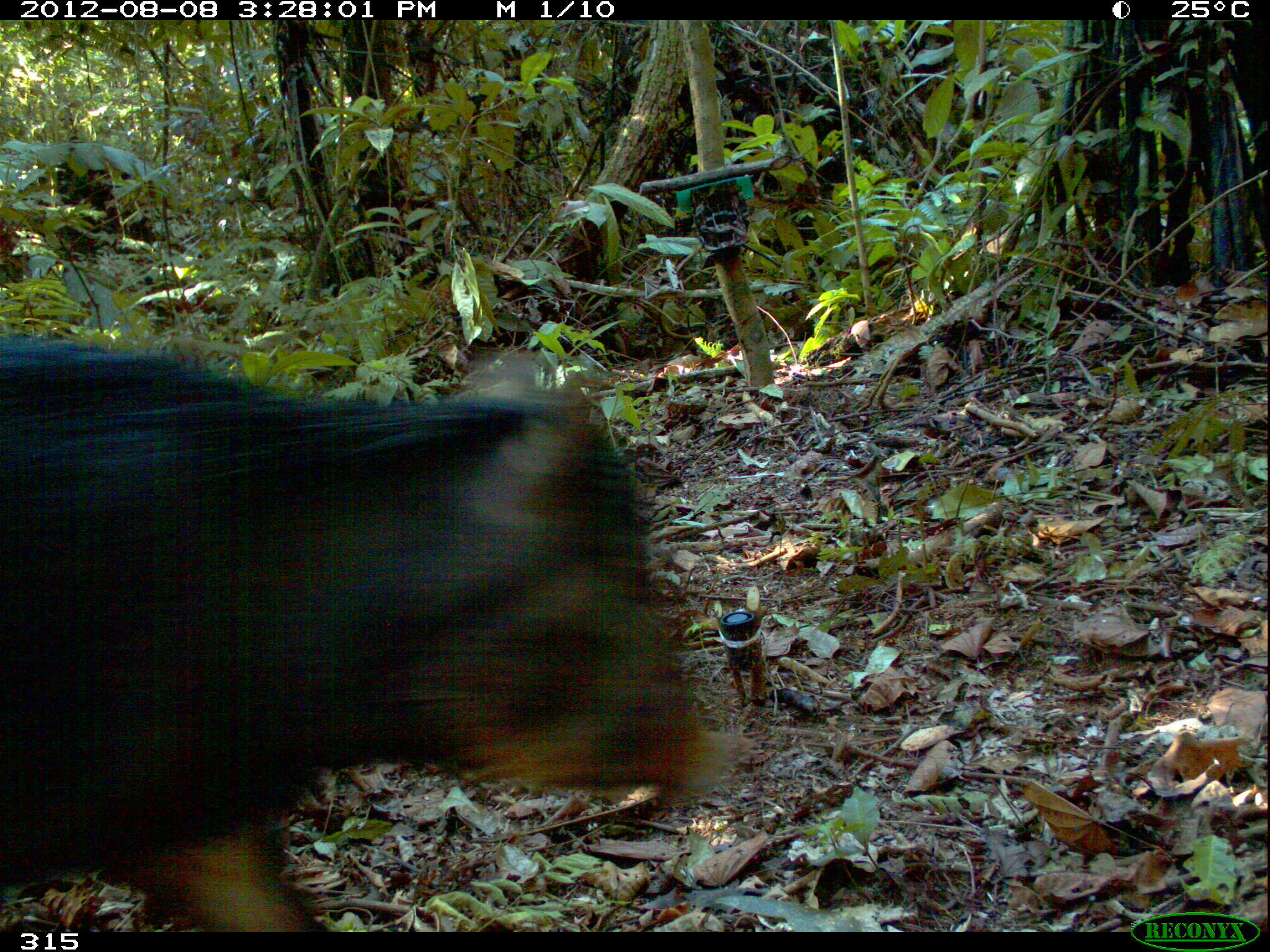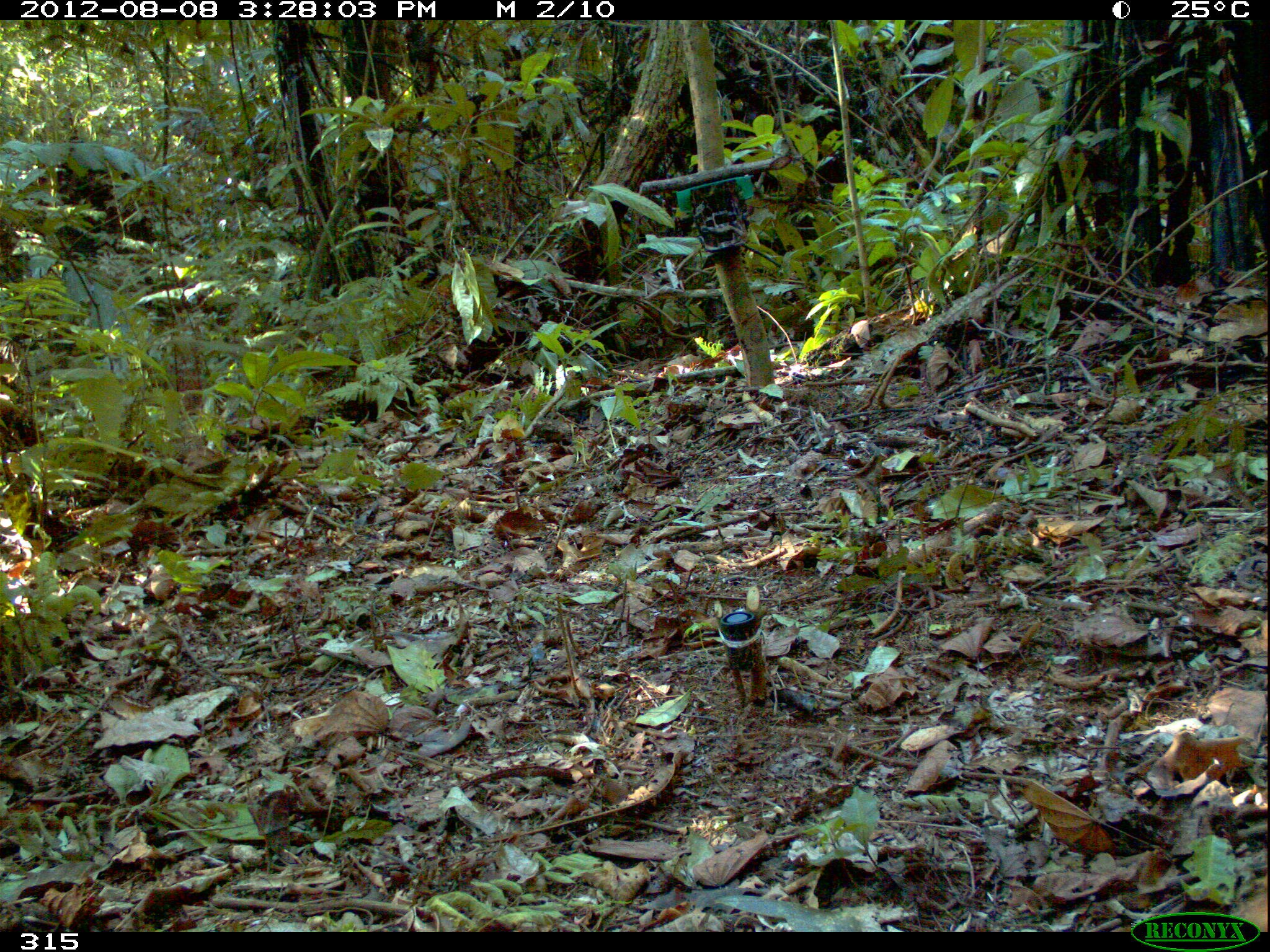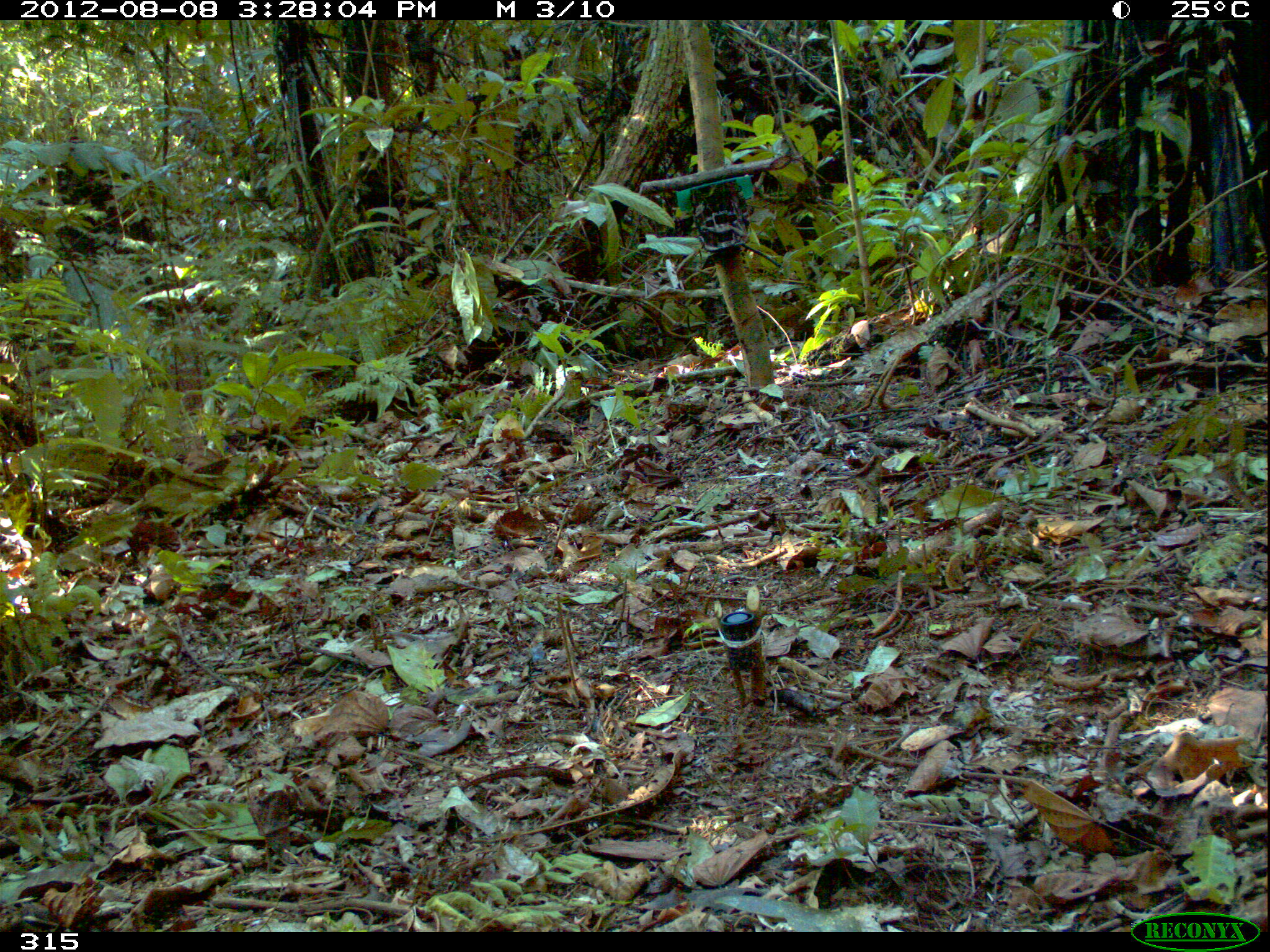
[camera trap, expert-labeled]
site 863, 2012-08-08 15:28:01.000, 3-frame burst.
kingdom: Animalia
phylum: Chordata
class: Mammalia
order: Artiodactyla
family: Tayassuidae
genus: Tayassu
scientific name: Tayassu pecari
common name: white-lipped peccary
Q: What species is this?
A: Tayassu pecari (white-lipped peccary).